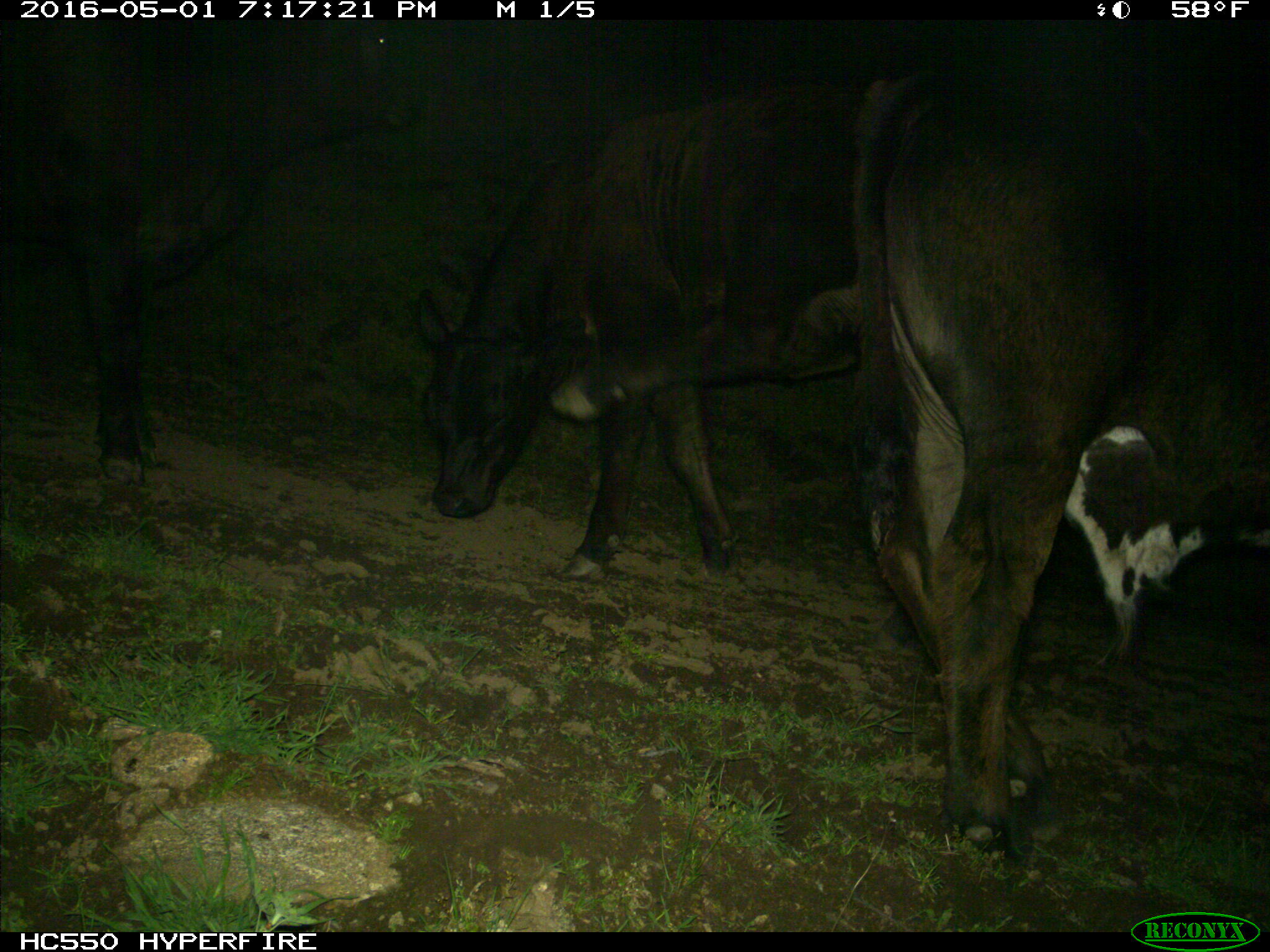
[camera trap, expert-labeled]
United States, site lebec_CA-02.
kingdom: Animalia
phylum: Chordata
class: Mammalia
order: Artiodactyla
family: Bovidae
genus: Bos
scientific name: Bos taurus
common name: domestic cow